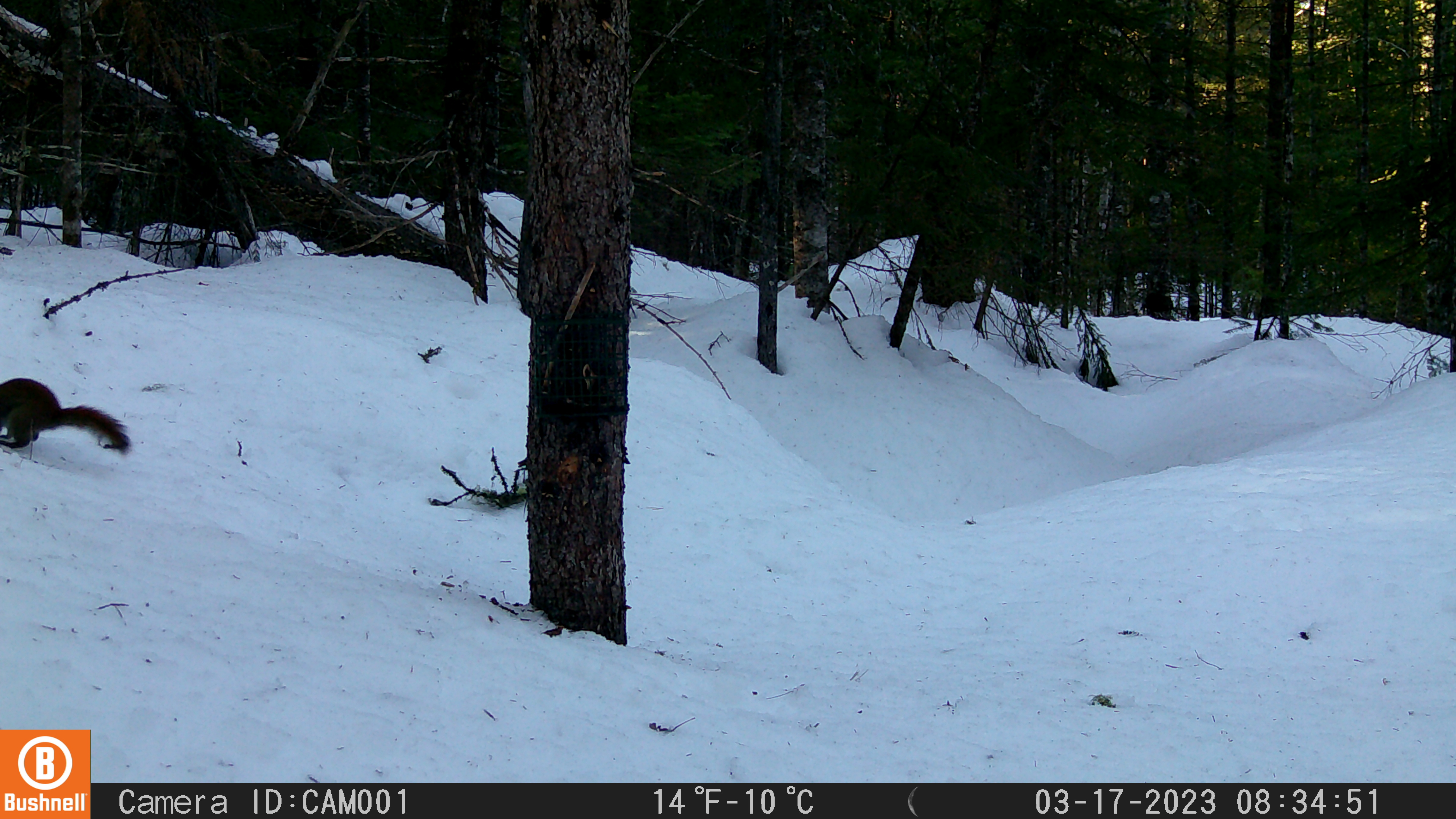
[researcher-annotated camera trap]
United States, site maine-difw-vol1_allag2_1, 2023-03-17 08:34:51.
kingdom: Animalia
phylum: Chordata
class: Mammalia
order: Rodentia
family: Sciuridae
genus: Tamiasciurus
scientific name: Tamiasciurus hudsonicus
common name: red squirrel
Red squirrel (Tamiasciurus hudsonicus).